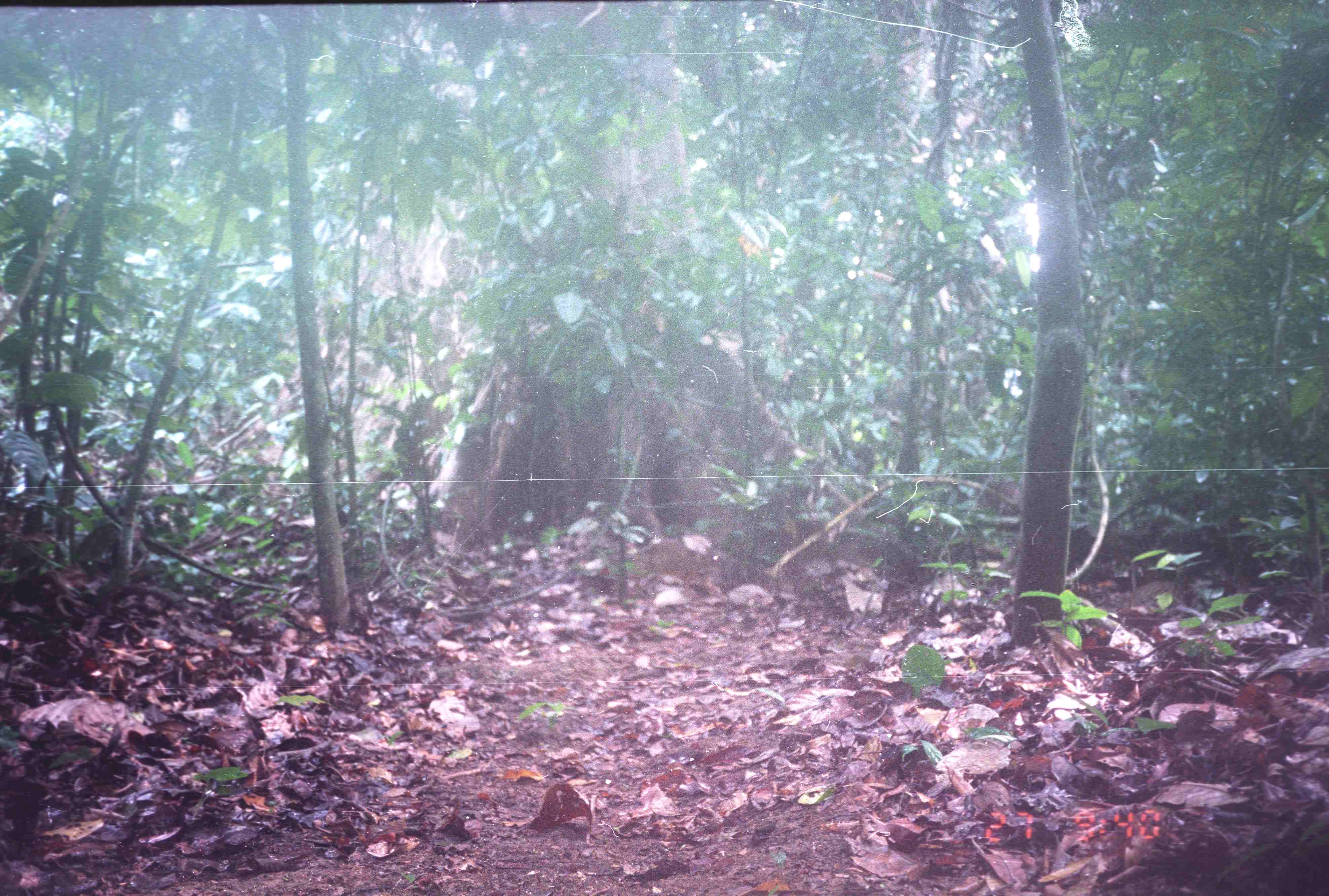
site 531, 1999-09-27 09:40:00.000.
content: unidentified animal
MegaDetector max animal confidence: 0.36